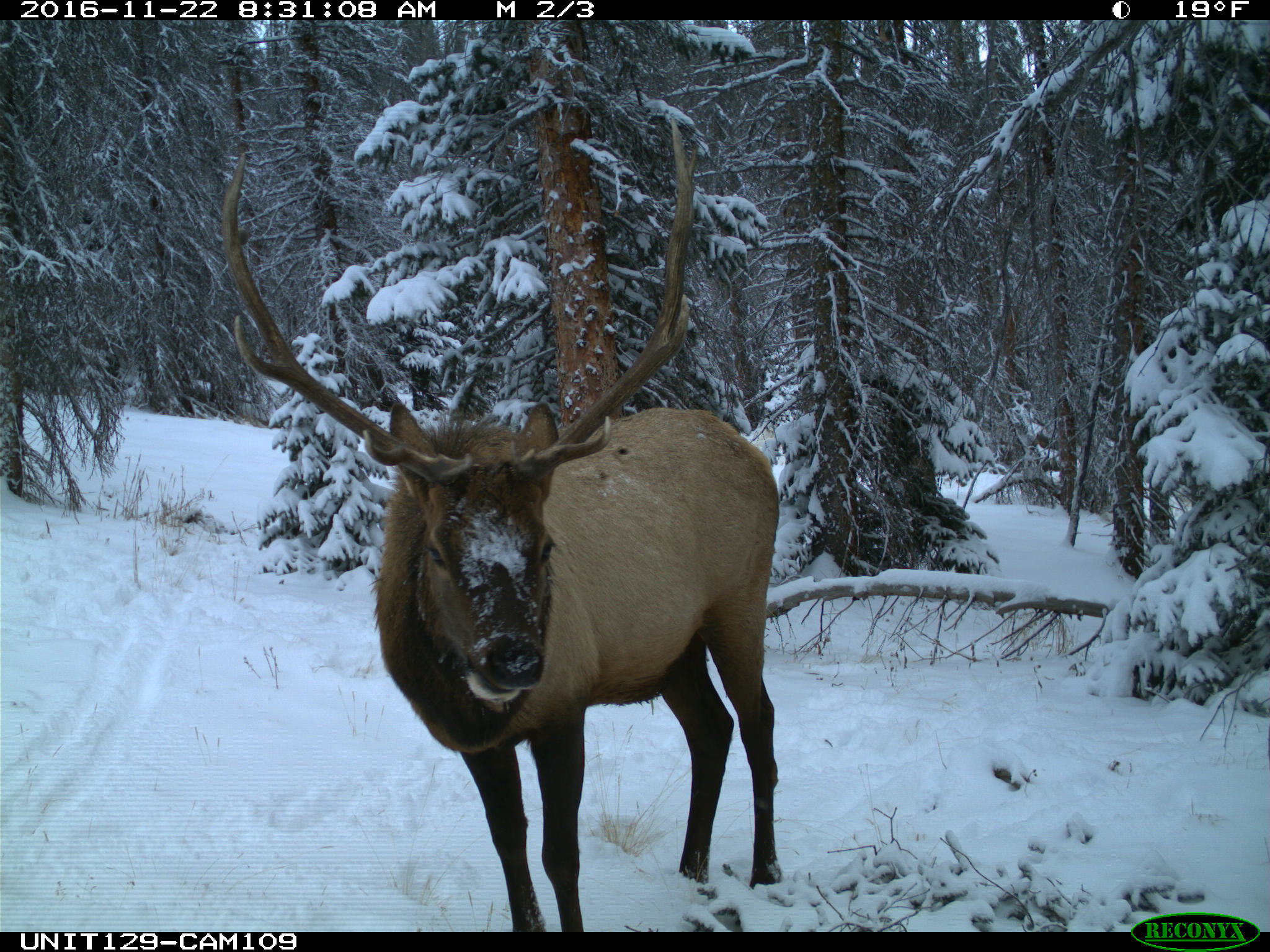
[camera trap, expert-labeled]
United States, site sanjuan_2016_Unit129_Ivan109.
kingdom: Animalia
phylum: Chordata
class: Mammalia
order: Artiodactyla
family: Cervidae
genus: Cervus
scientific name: Cervus elaphus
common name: red deer